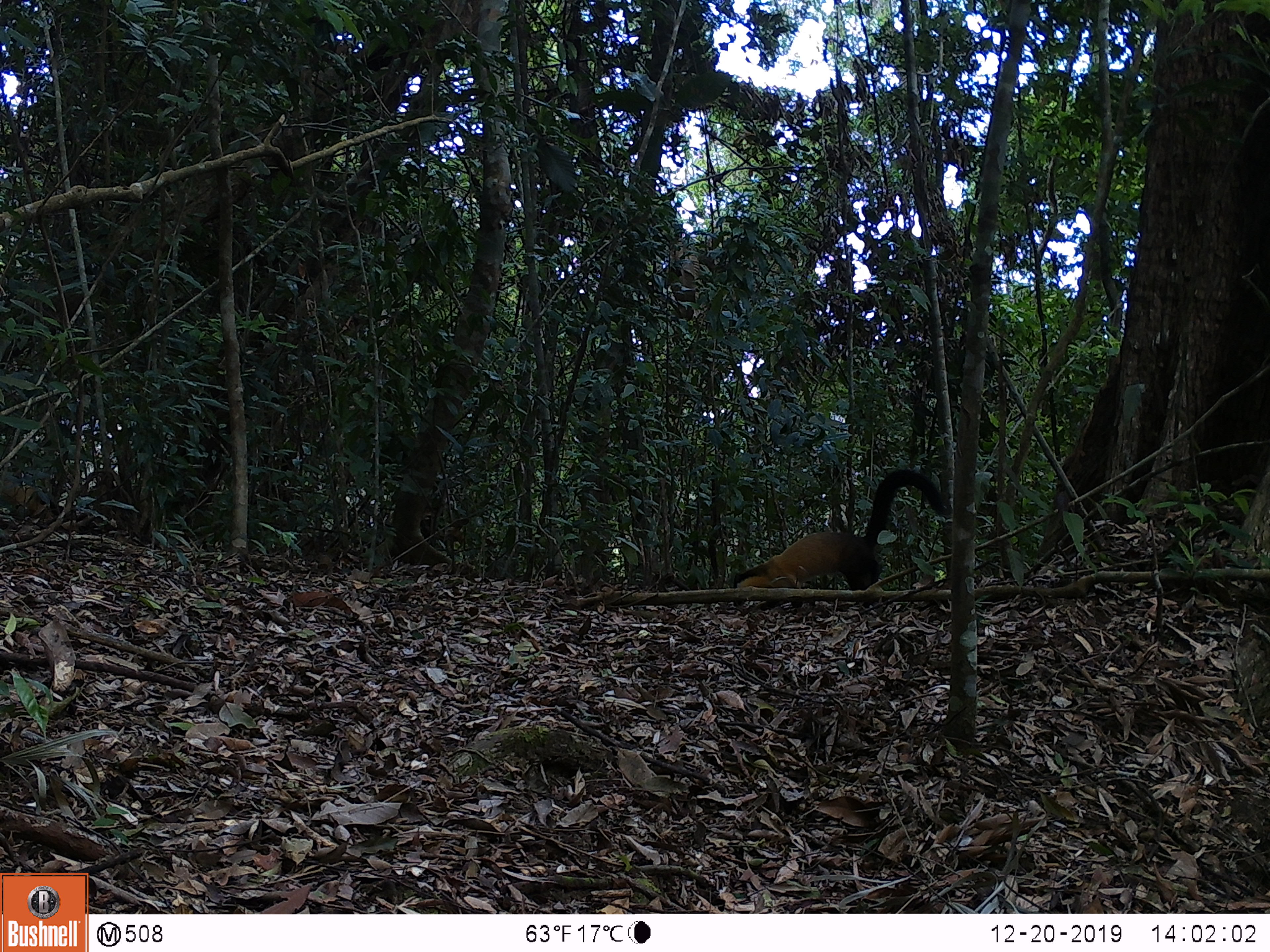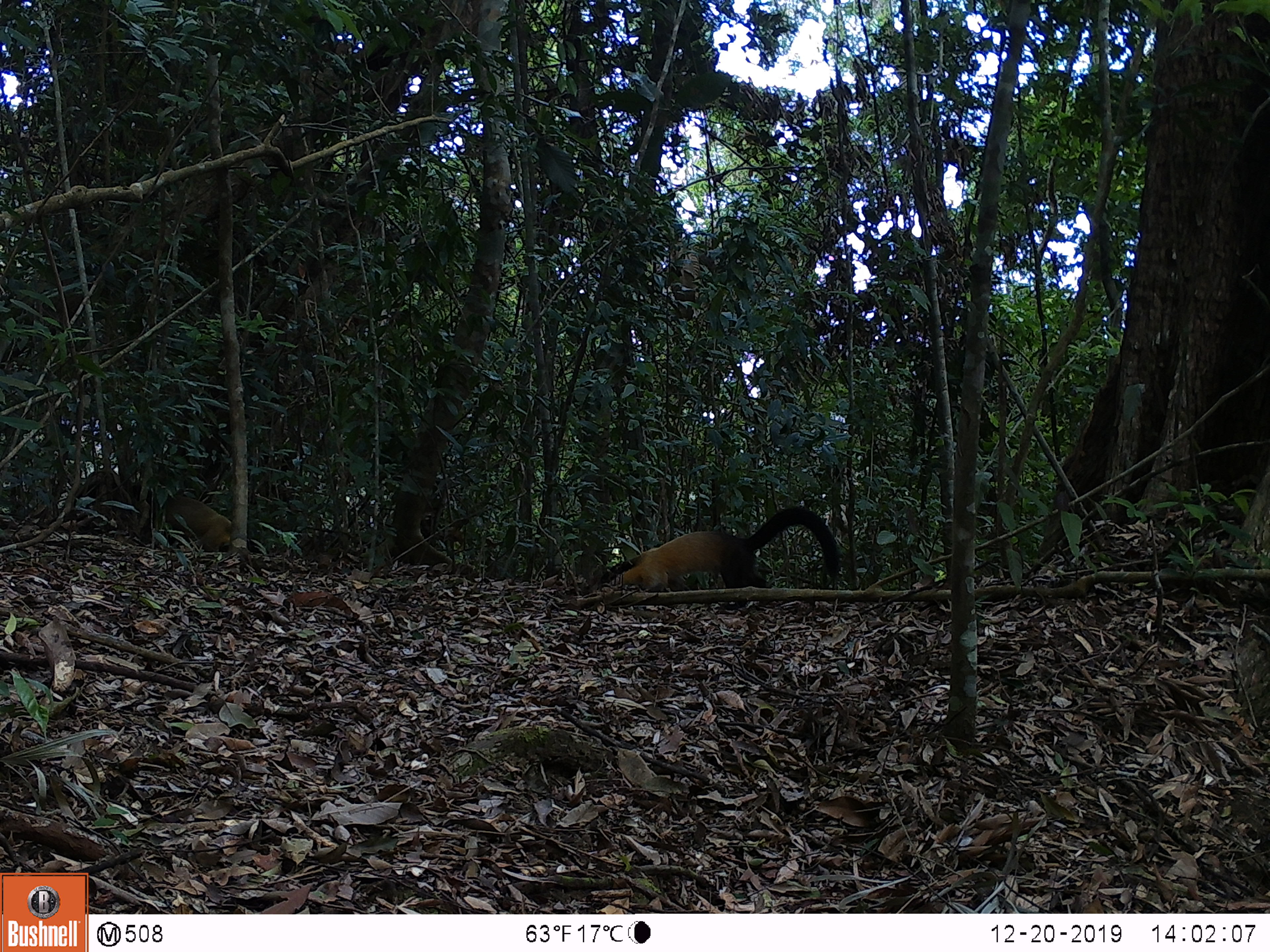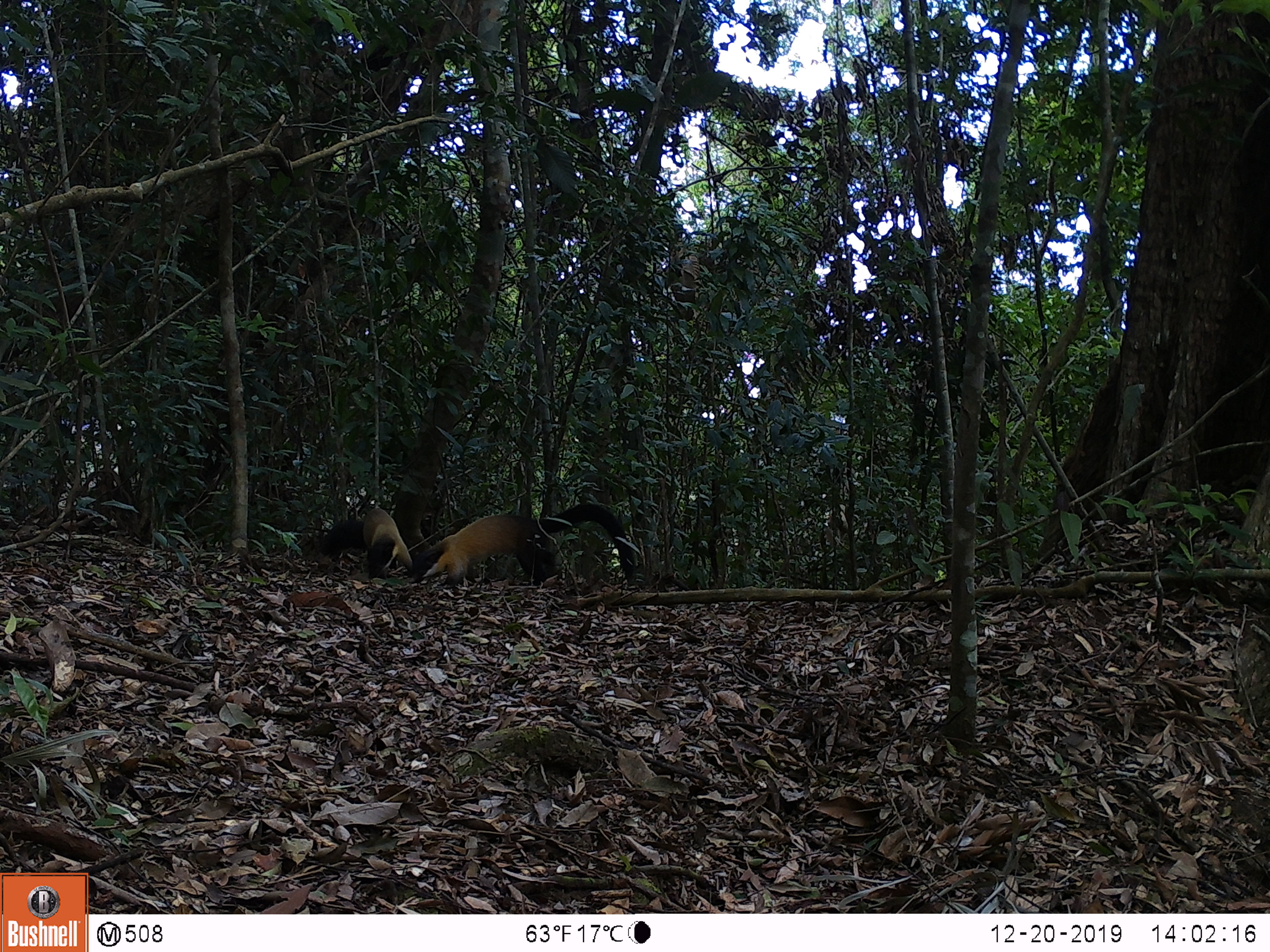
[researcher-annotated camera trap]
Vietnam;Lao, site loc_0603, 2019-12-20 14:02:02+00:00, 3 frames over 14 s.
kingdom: Animalia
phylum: Chordata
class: Mammalia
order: Carnivora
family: Mustelidae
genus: Martes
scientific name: Martes flavigula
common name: yellow-throated marten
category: yellow throated marten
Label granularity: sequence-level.